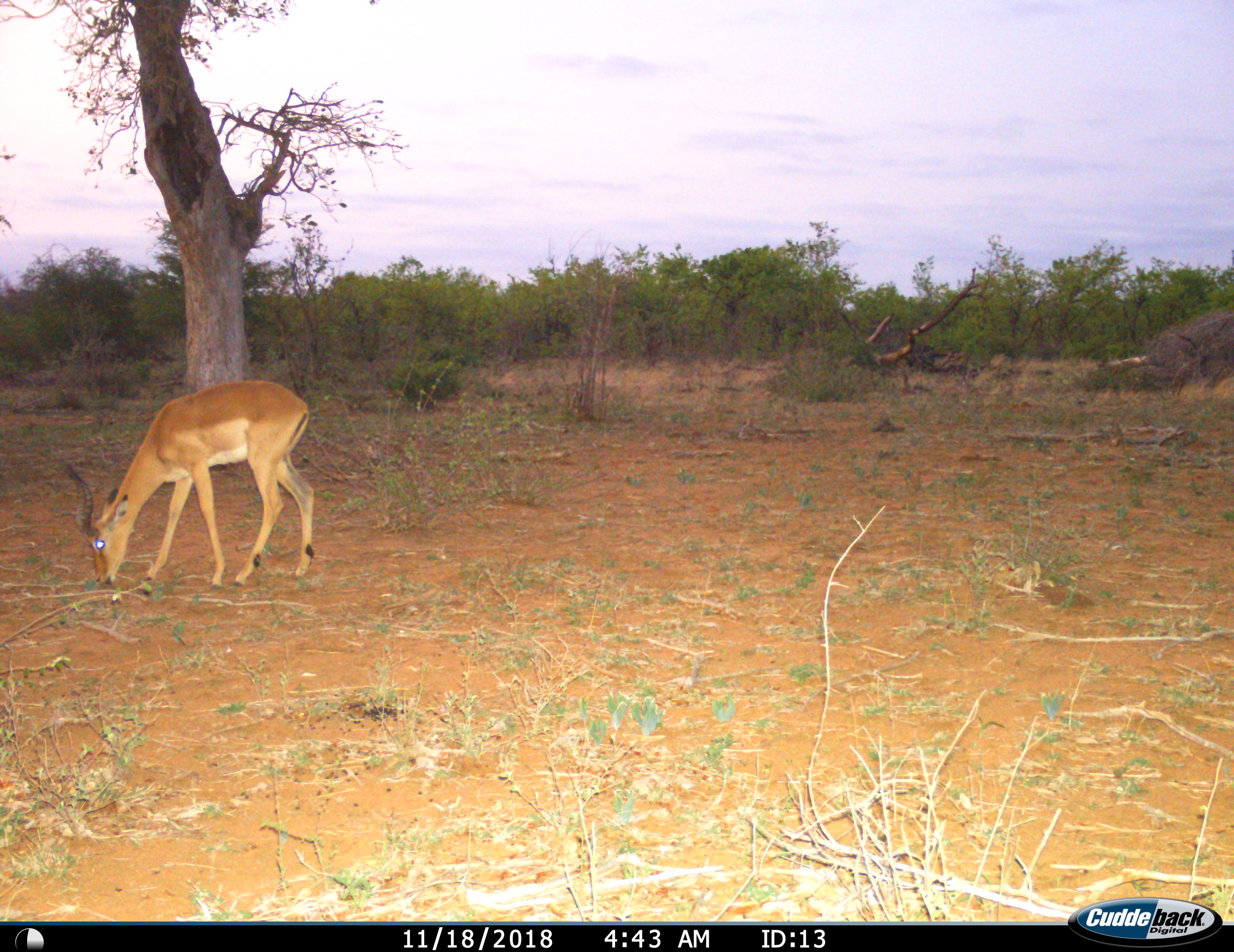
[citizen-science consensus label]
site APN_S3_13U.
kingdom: Animalia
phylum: Chordata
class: Mammalia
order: Artiodactyla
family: Bovidae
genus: Aepyceros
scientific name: Aepyceros melampus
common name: impala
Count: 1.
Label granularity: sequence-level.